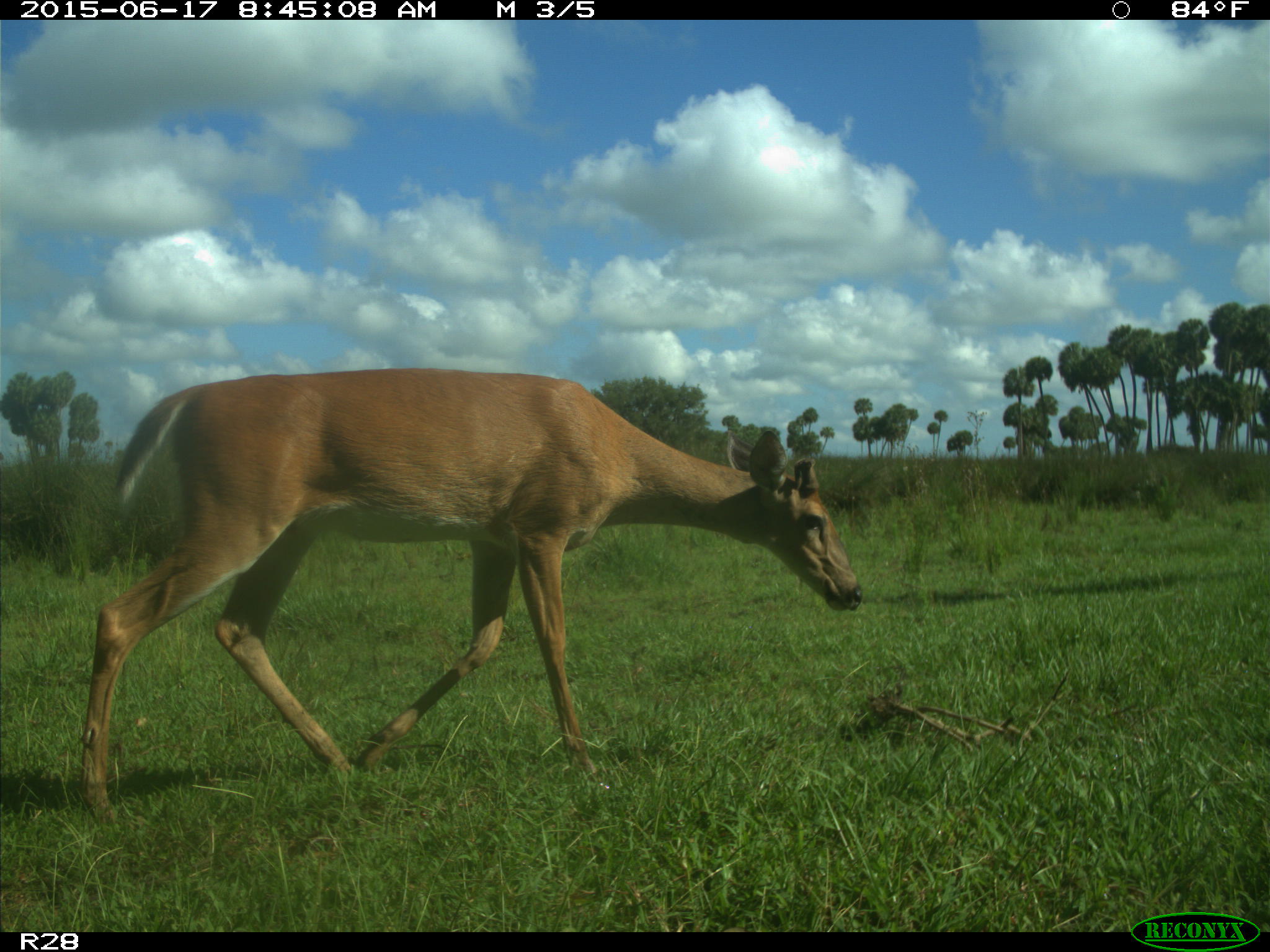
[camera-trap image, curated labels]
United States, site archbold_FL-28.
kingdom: Animalia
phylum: Chordata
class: Mammalia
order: Artiodactyla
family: Cervidae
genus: Odocoileus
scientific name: Odocoileus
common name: deer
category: unidentified deer